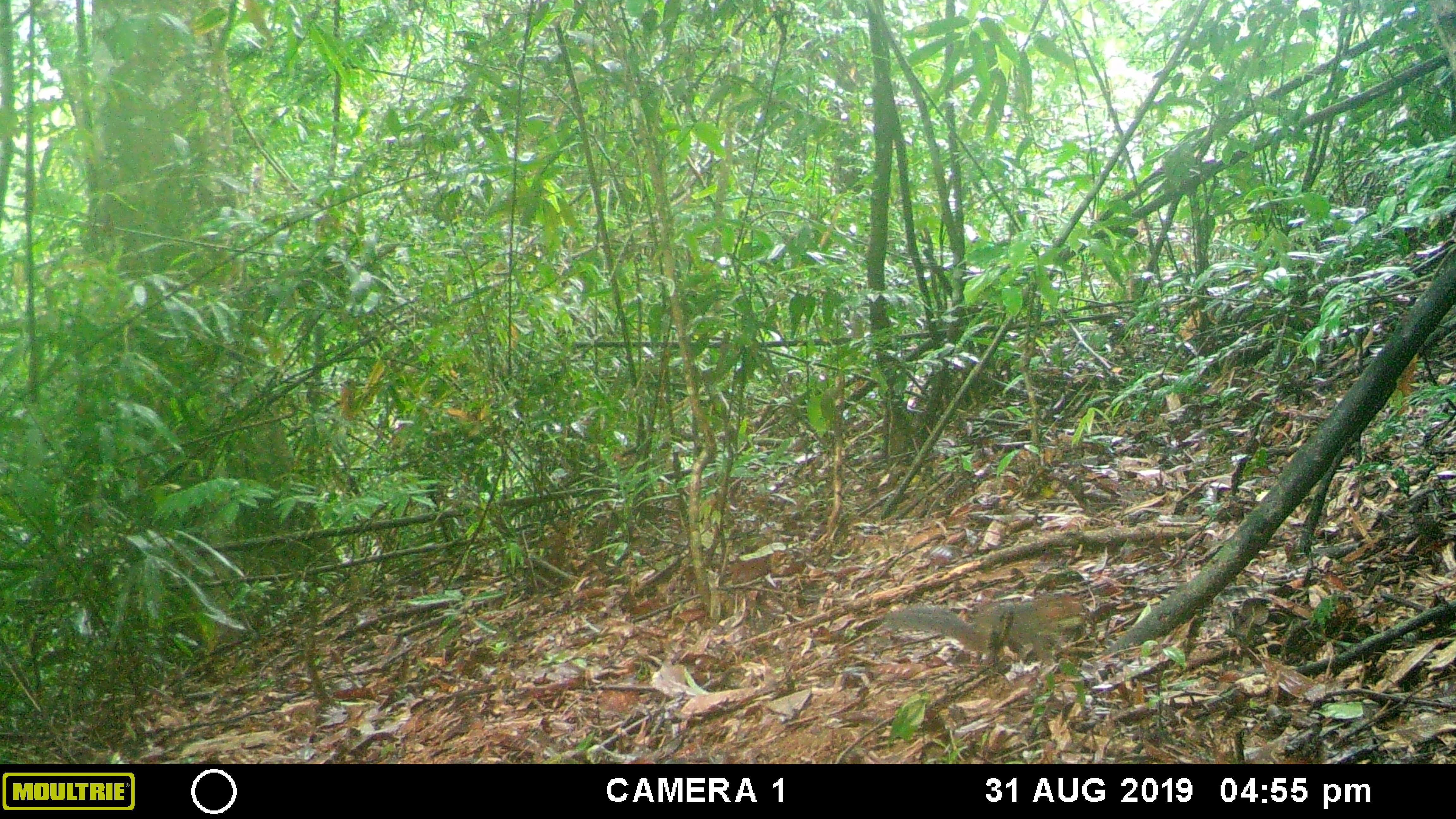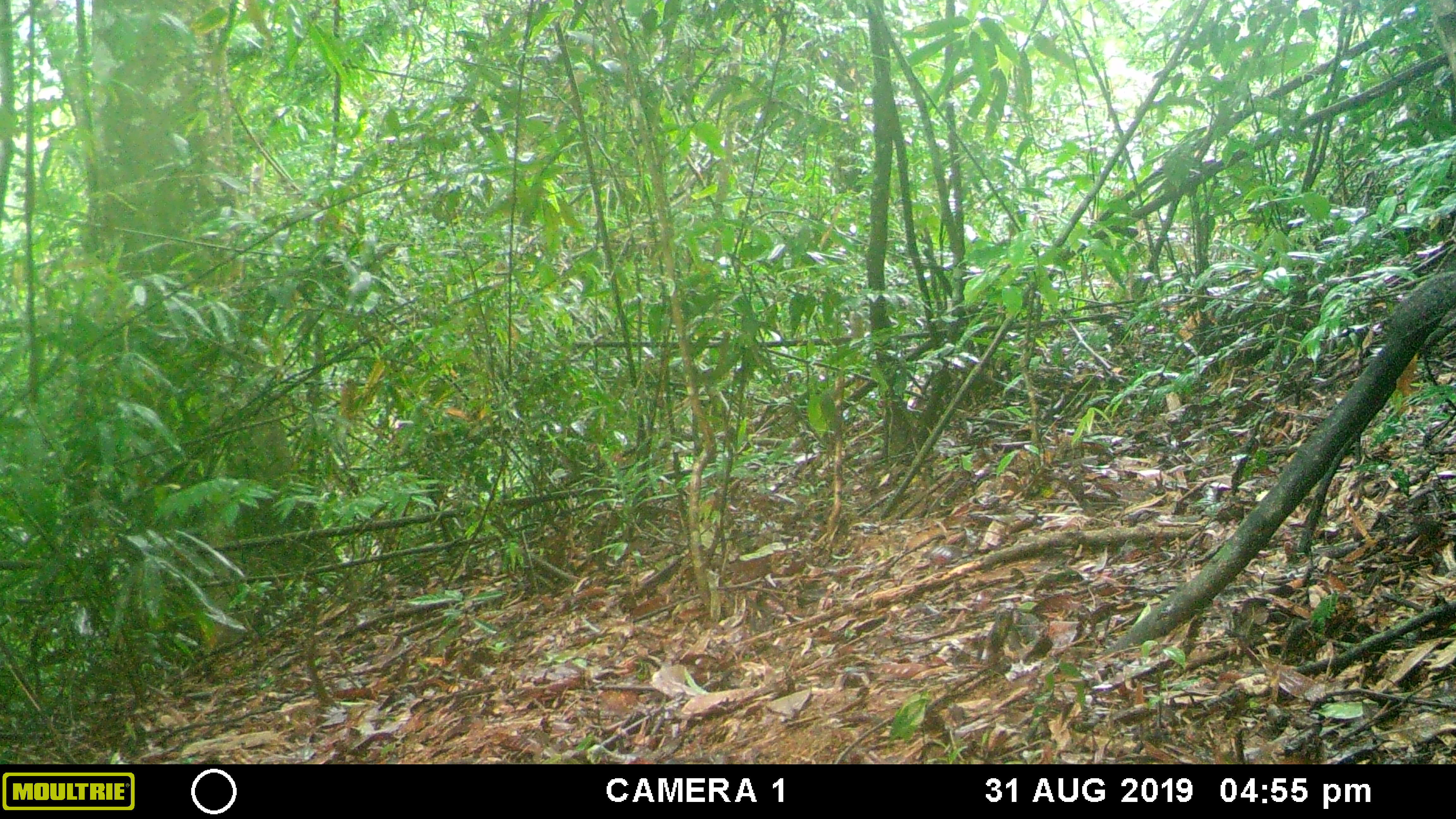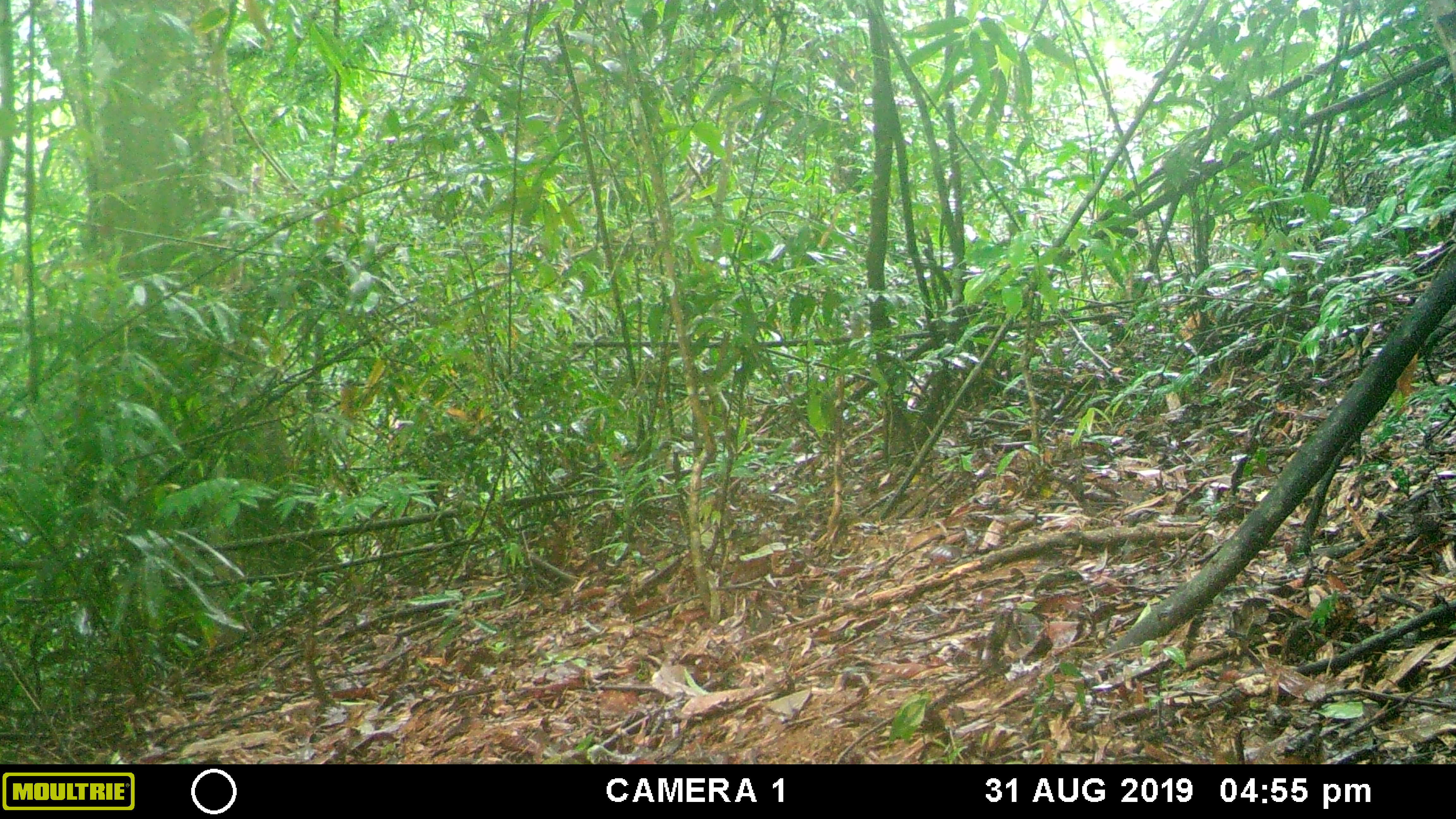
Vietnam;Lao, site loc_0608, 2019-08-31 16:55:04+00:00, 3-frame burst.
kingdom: Animalia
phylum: Chordata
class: Mammalia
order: Rodentia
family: Sciuridae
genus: Dremomys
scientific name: Dremomys rufigenis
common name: red-cheeked squirrel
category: red cheeked squirrel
Red cheeked squirrel (red-cheeked squirrel) (Dremomys rufigenis). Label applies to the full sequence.